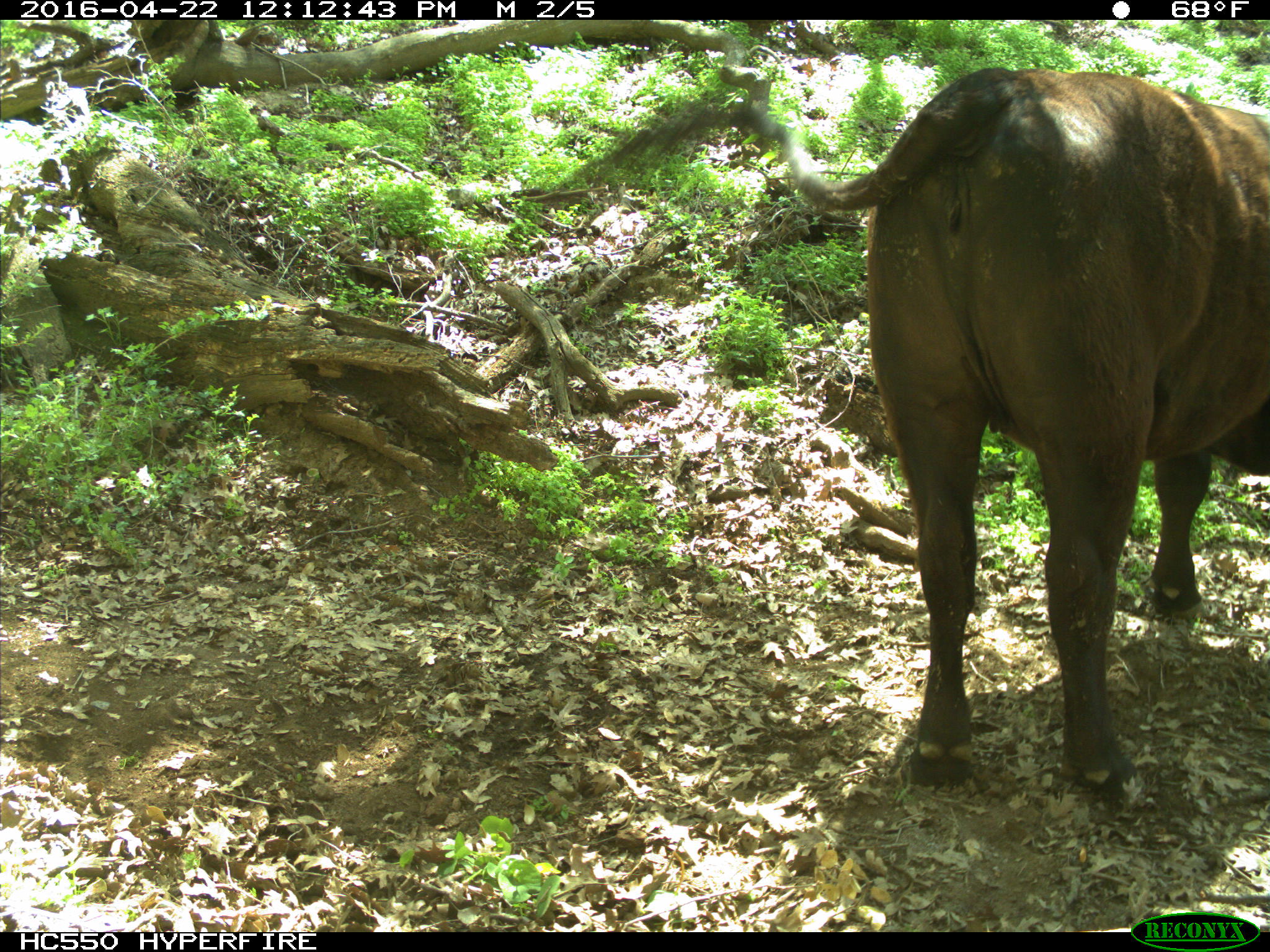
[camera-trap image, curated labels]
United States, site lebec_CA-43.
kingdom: Animalia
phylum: Chordata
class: Mammalia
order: Artiodactyla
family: Bovidae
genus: Bos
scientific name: Bos taurus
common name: domestic cow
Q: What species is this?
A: Bos taurus (domestic cow).